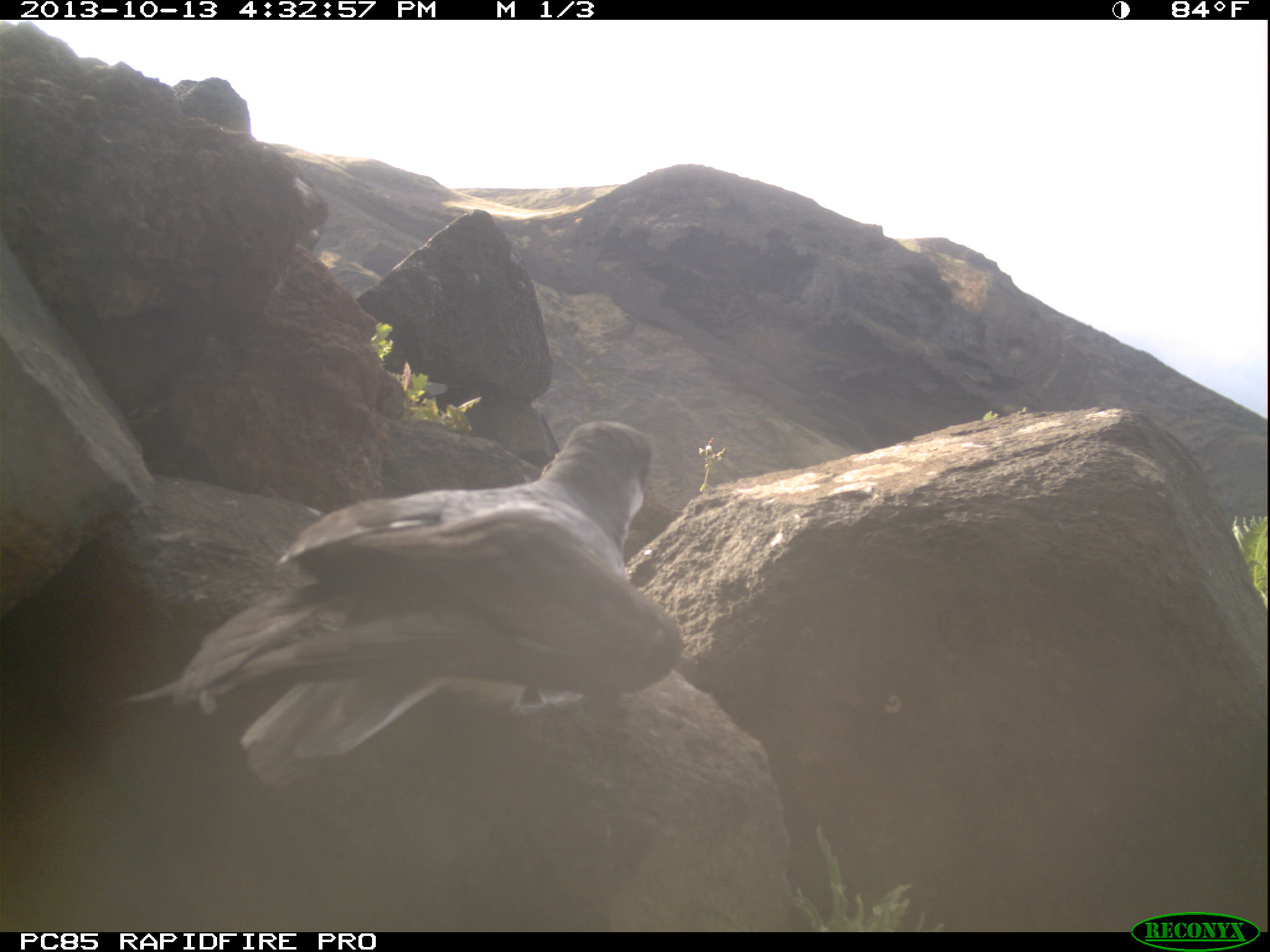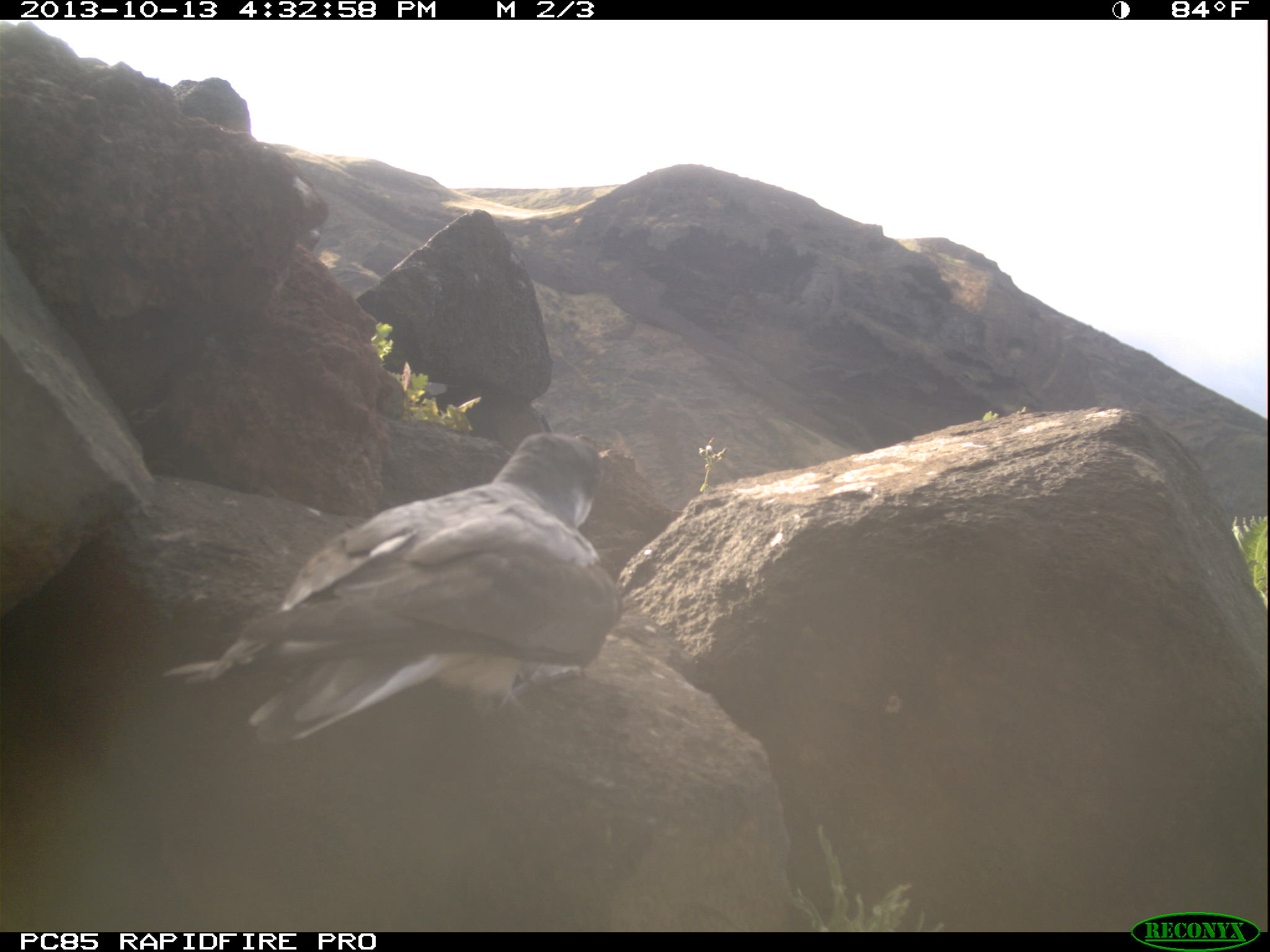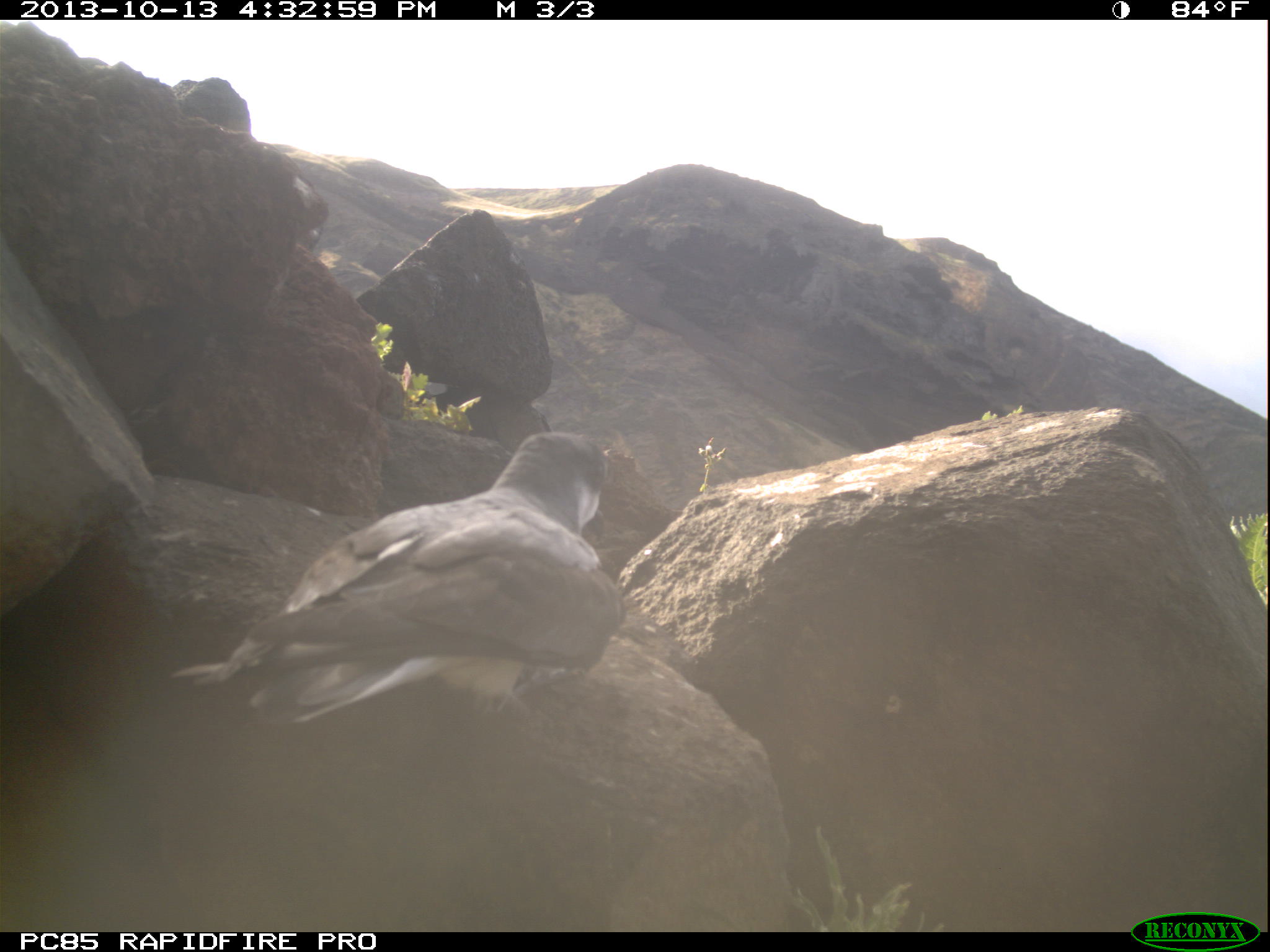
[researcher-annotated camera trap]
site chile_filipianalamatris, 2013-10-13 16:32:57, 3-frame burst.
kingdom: Animalia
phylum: Chordata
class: Aves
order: Procellariiformes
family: Procellariidae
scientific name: Procellariidae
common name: petrel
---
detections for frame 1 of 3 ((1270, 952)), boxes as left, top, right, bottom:
petrel: 27, 413, 705, 870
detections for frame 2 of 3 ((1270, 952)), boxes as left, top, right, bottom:
petrel: 156, 429, 632, 747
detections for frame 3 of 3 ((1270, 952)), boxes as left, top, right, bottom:
petrel: 161, 428, 633, 731